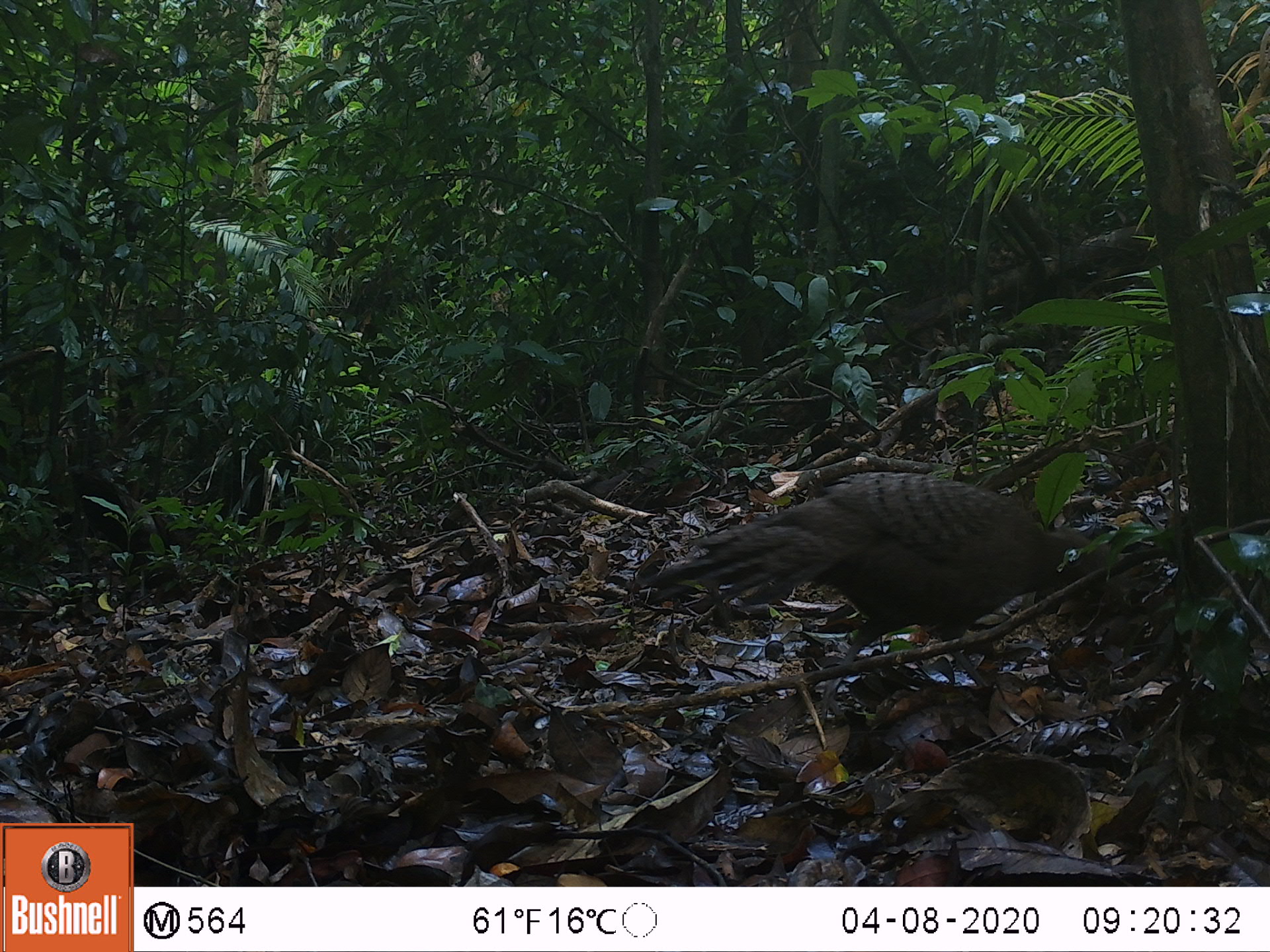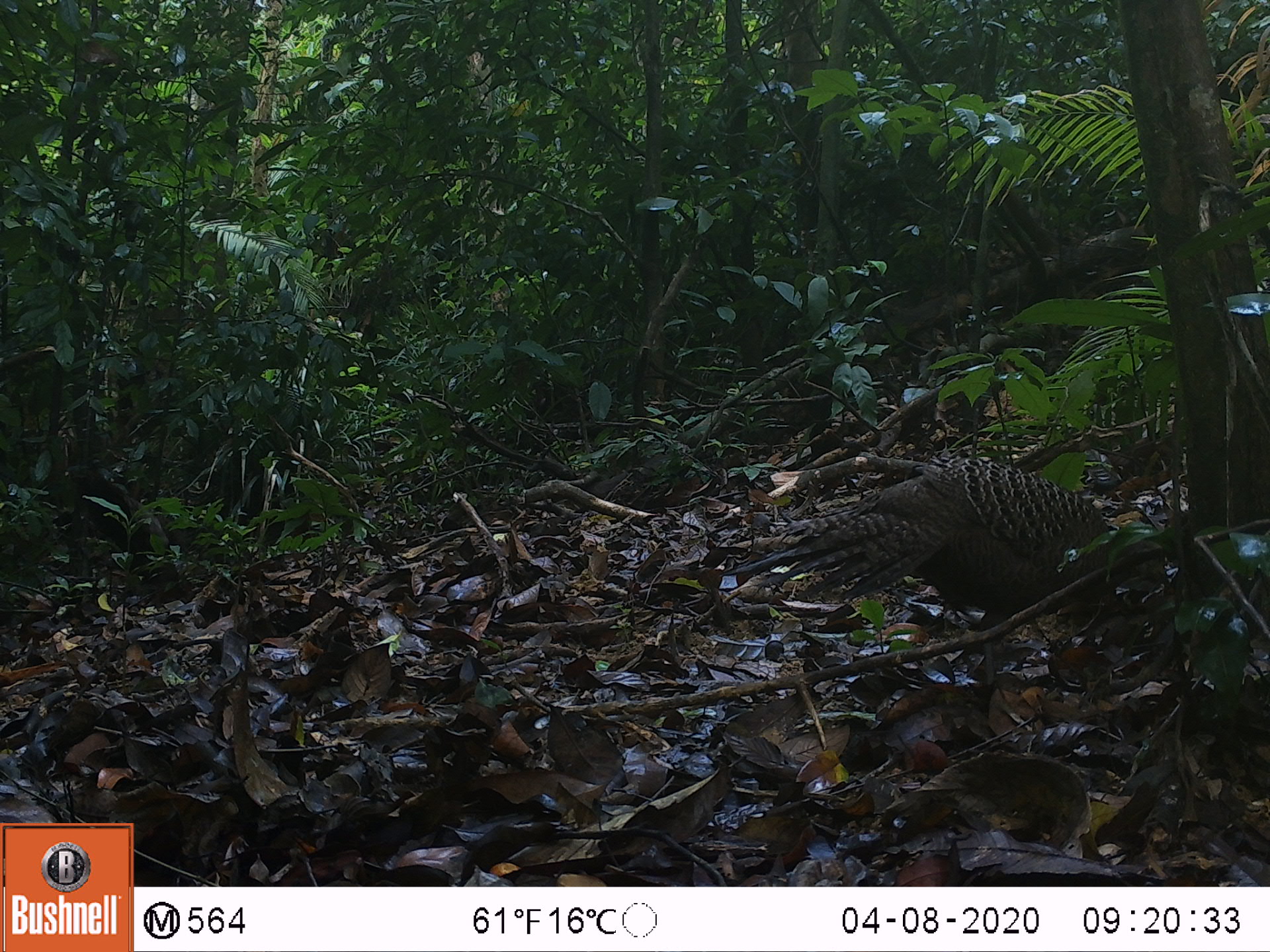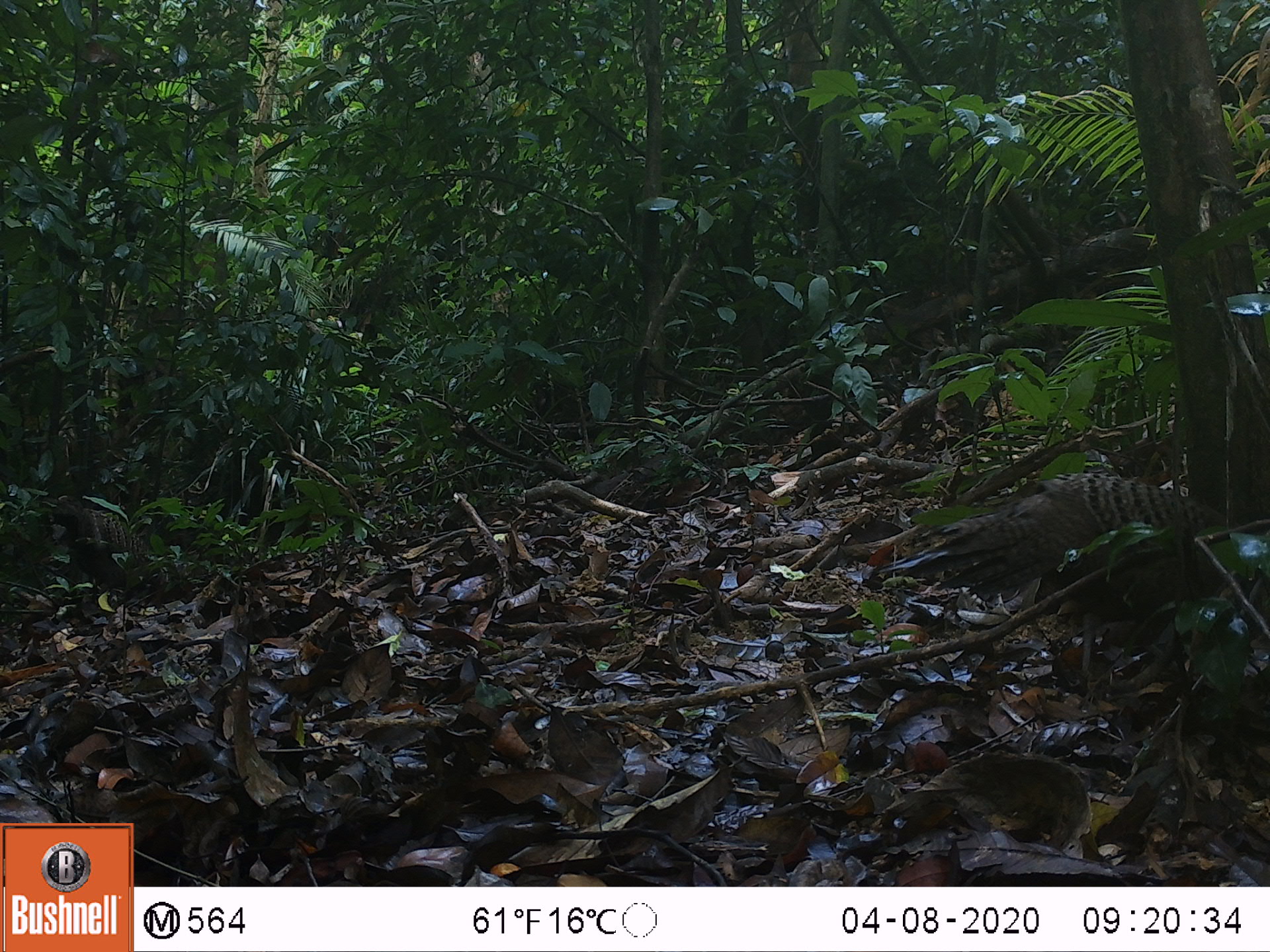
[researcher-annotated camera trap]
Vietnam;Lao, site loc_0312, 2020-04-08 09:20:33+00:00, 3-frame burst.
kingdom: Animalia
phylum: Chordata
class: Aves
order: Galliformes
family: Phasianidae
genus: Polyplectron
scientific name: Polyplectron bicalcaratum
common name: gray peacock-pheasant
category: grey peacock pheasant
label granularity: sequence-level